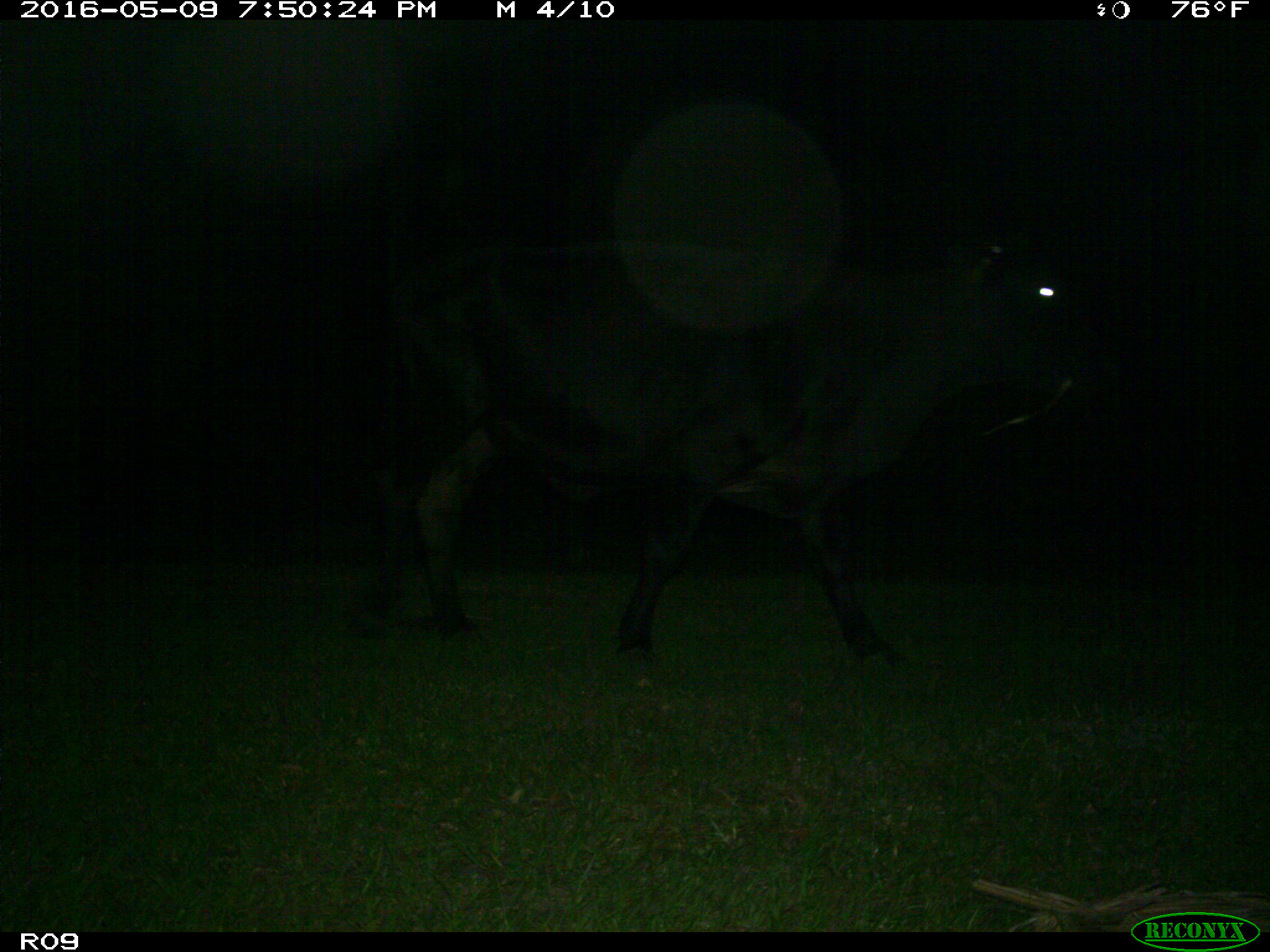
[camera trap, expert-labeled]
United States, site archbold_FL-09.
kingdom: Animalia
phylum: Chordata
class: Mammalia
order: Artiodactyla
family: Bovidae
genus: Bos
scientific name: Bos taurus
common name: domestic cow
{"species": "Bos taurus (domestic cow)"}